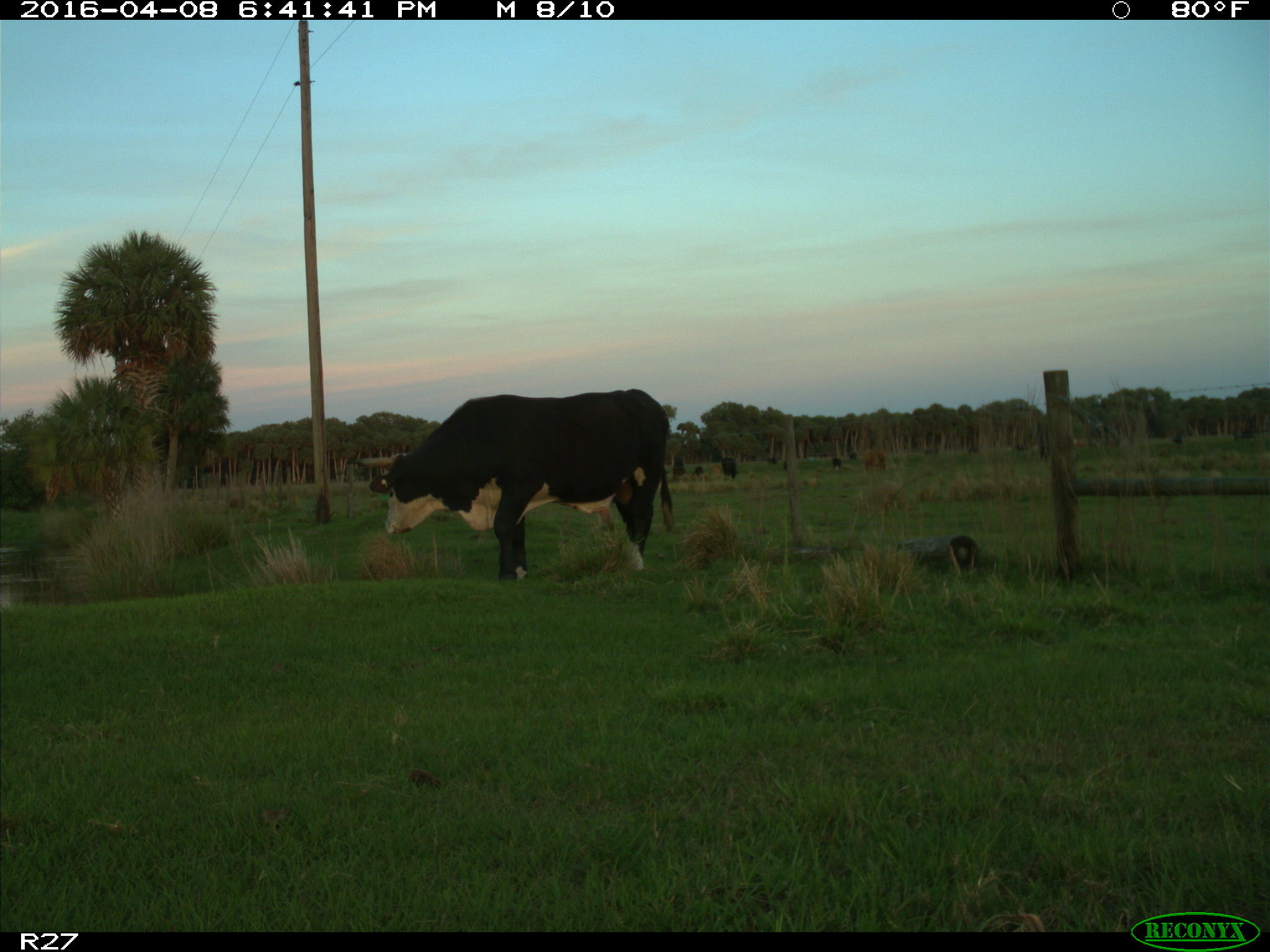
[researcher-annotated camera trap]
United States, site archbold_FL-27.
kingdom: Animalia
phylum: Chordata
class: Mammalia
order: Artiodactyla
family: Bovidae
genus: Bos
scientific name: Bos taurus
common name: domestic cow